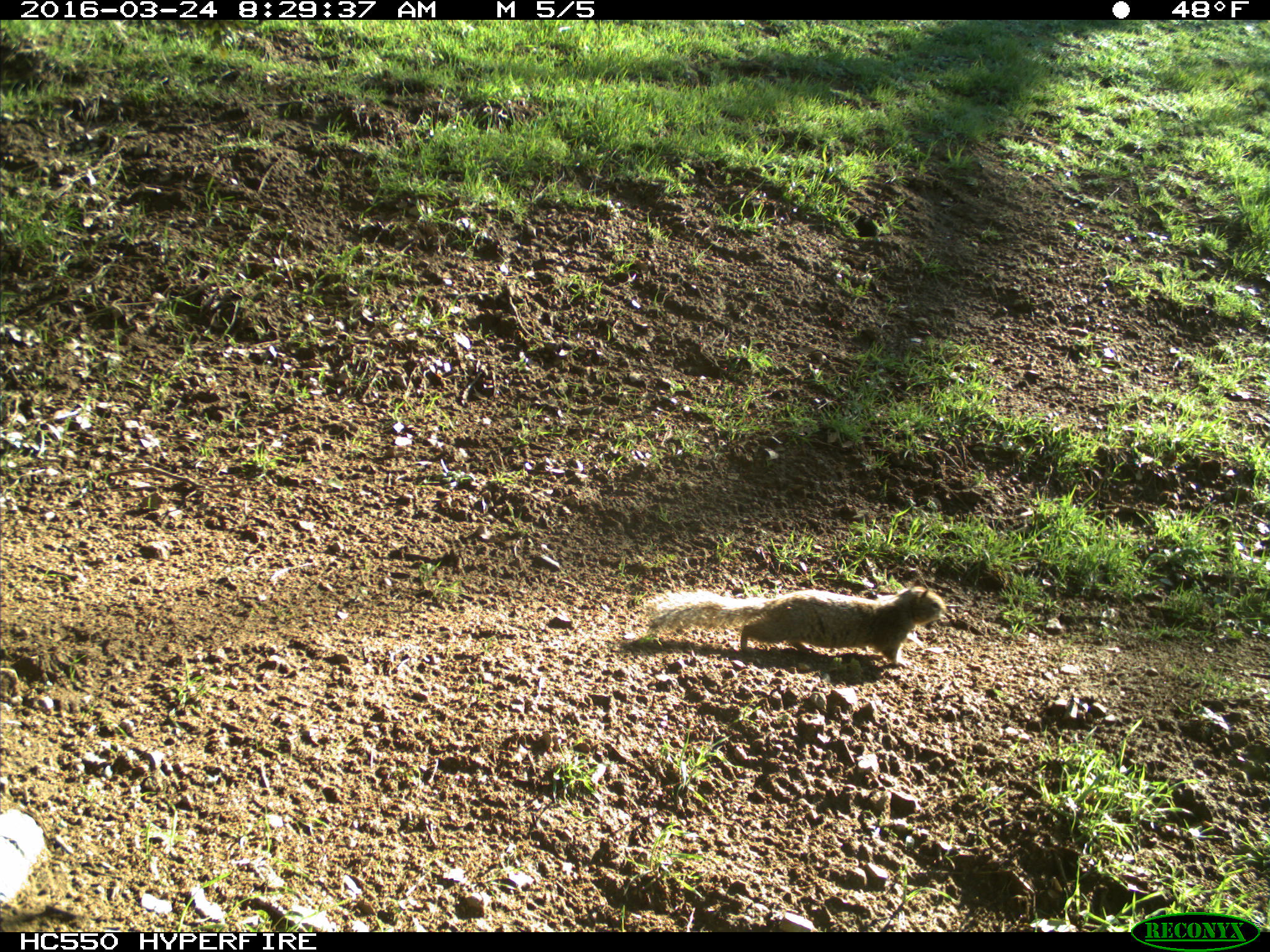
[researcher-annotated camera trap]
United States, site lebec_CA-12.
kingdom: Animalia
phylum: Chordata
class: Mammalia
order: Rodentia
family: Sciuridae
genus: Otospermophilus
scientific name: Otospermophilus beecheyi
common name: california ground squirrel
Otospermophilus beecheyi (california ground squirrel).